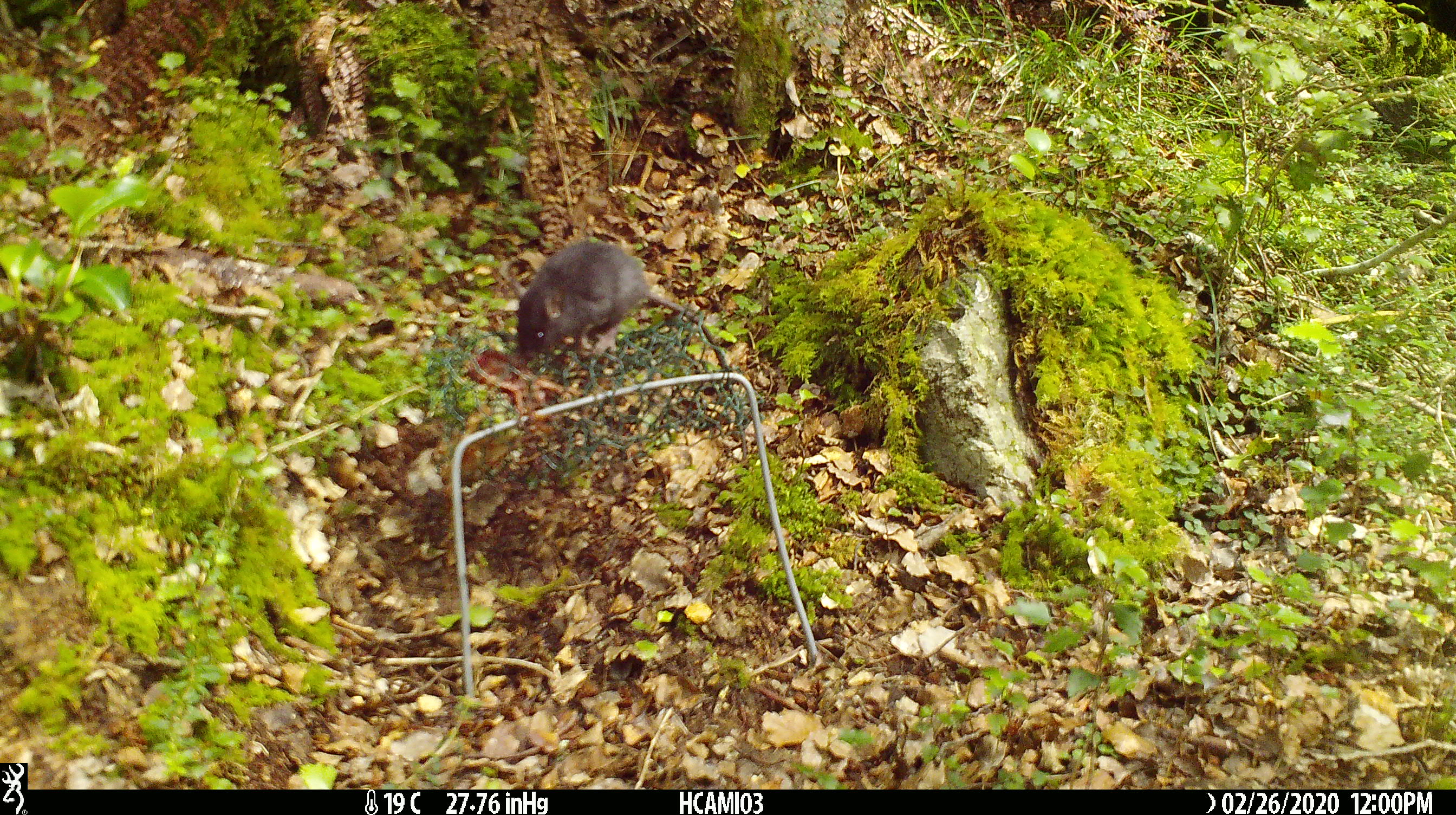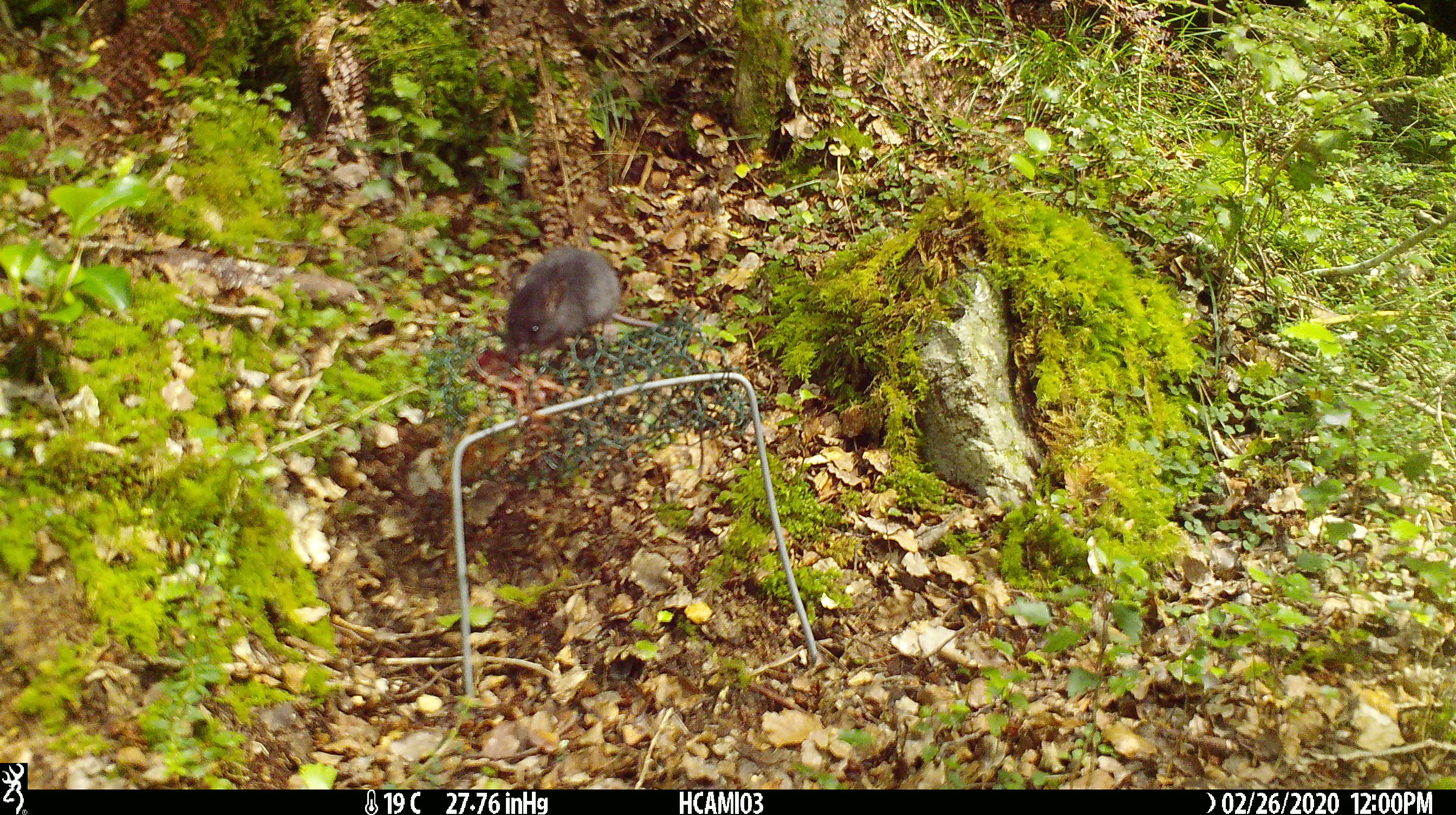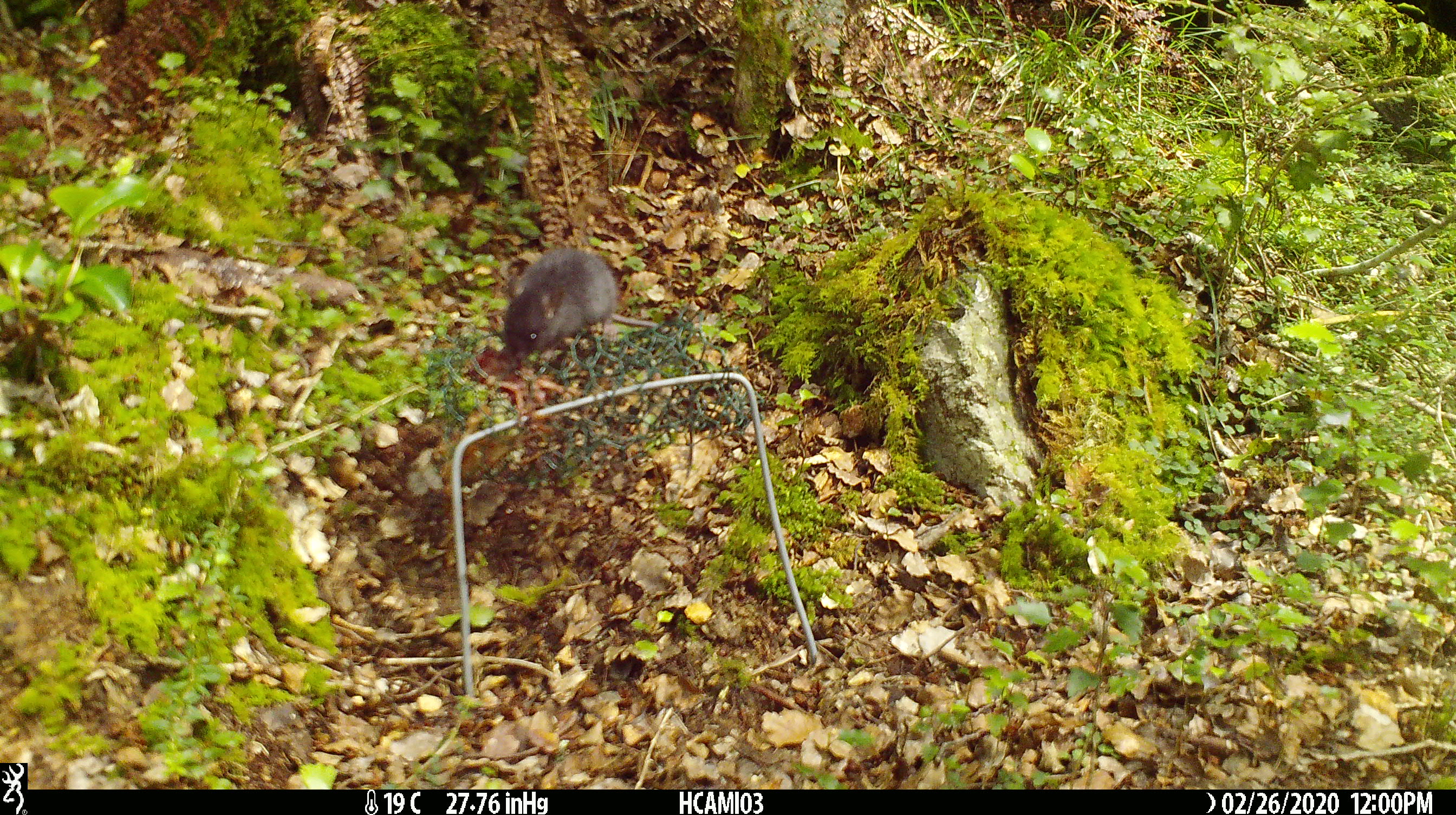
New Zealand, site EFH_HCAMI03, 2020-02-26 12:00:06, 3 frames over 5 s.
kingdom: Animalia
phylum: Chordata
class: Mammalia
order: Rodentia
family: Muridae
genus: Mus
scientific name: Mus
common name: mouse